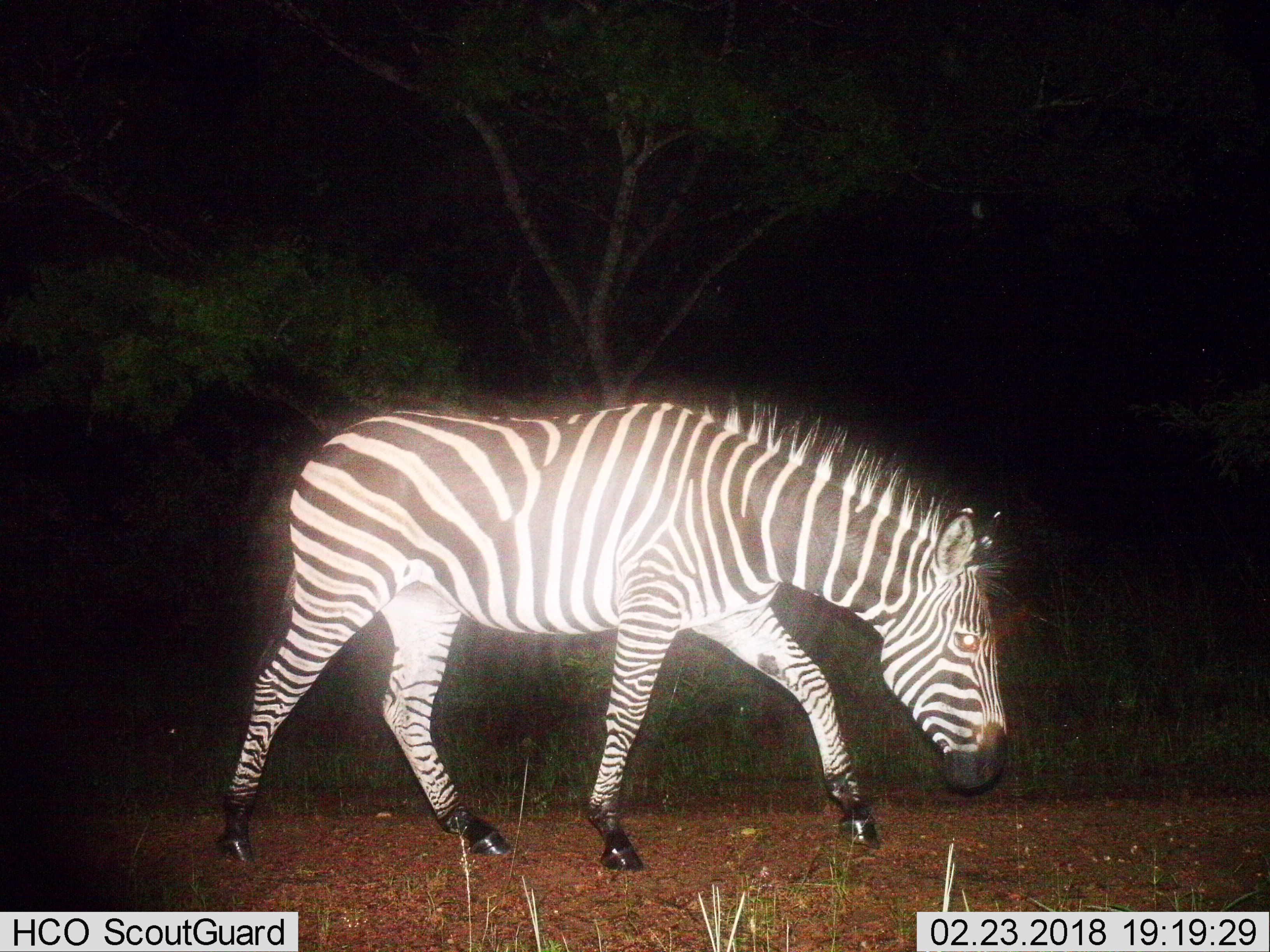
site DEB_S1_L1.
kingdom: Animalia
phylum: Chordata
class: Mammalia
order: Perissodactyla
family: Equidae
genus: Equus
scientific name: Equus quagga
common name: plains zebra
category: zebraplains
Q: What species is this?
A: Zebraplains (plains zebra) (Equus quagga).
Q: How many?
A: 1.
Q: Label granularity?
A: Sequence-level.